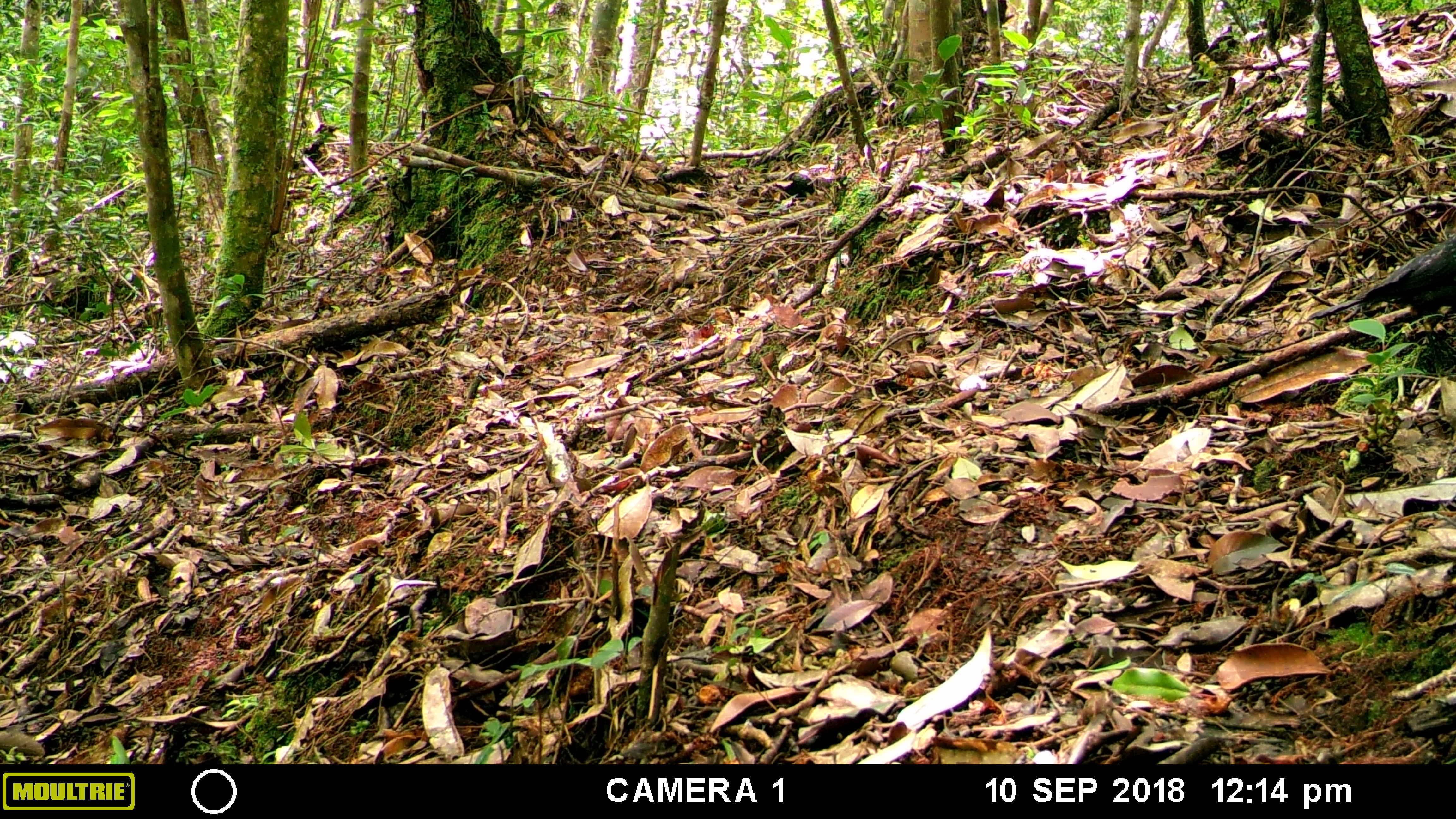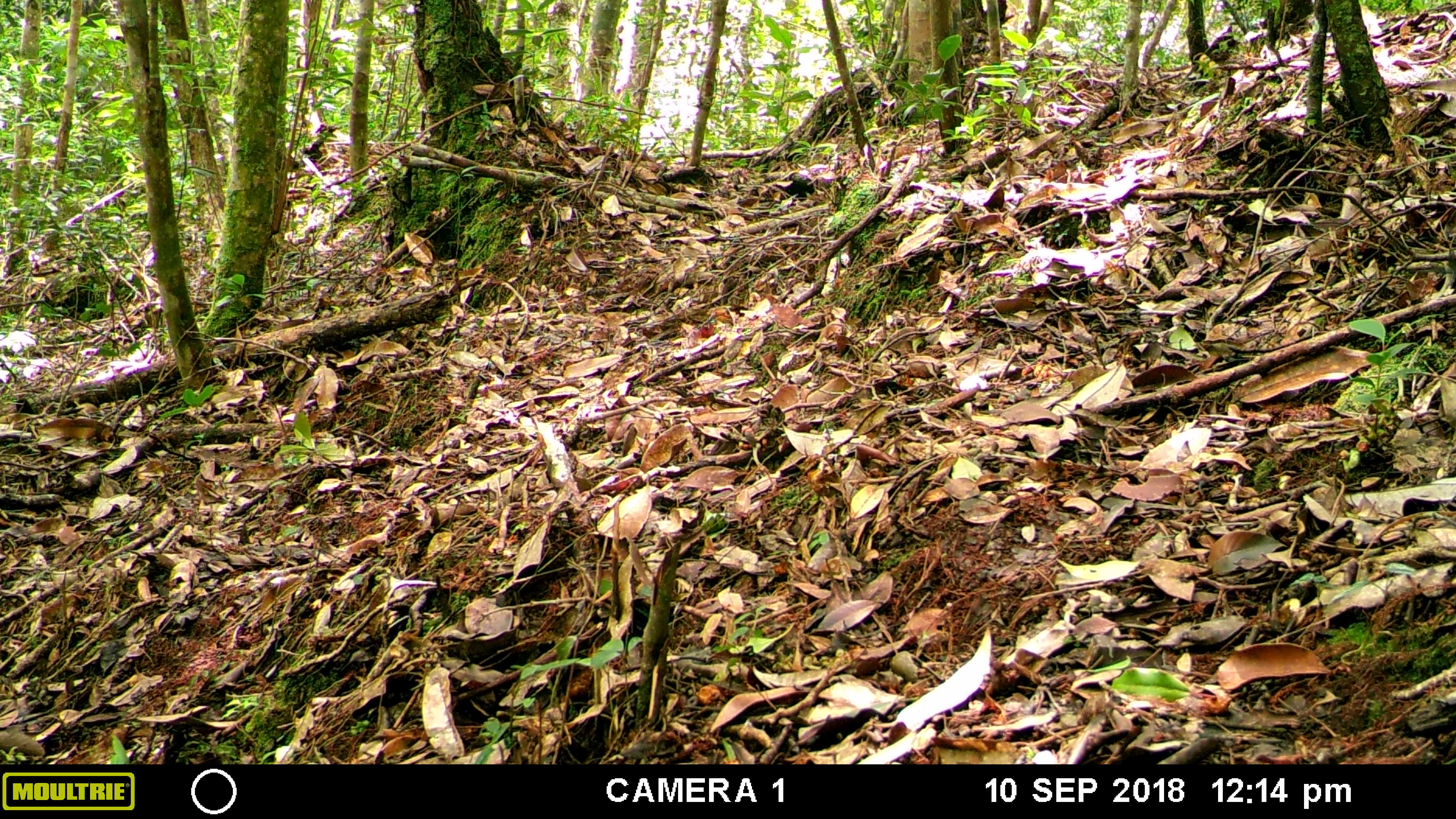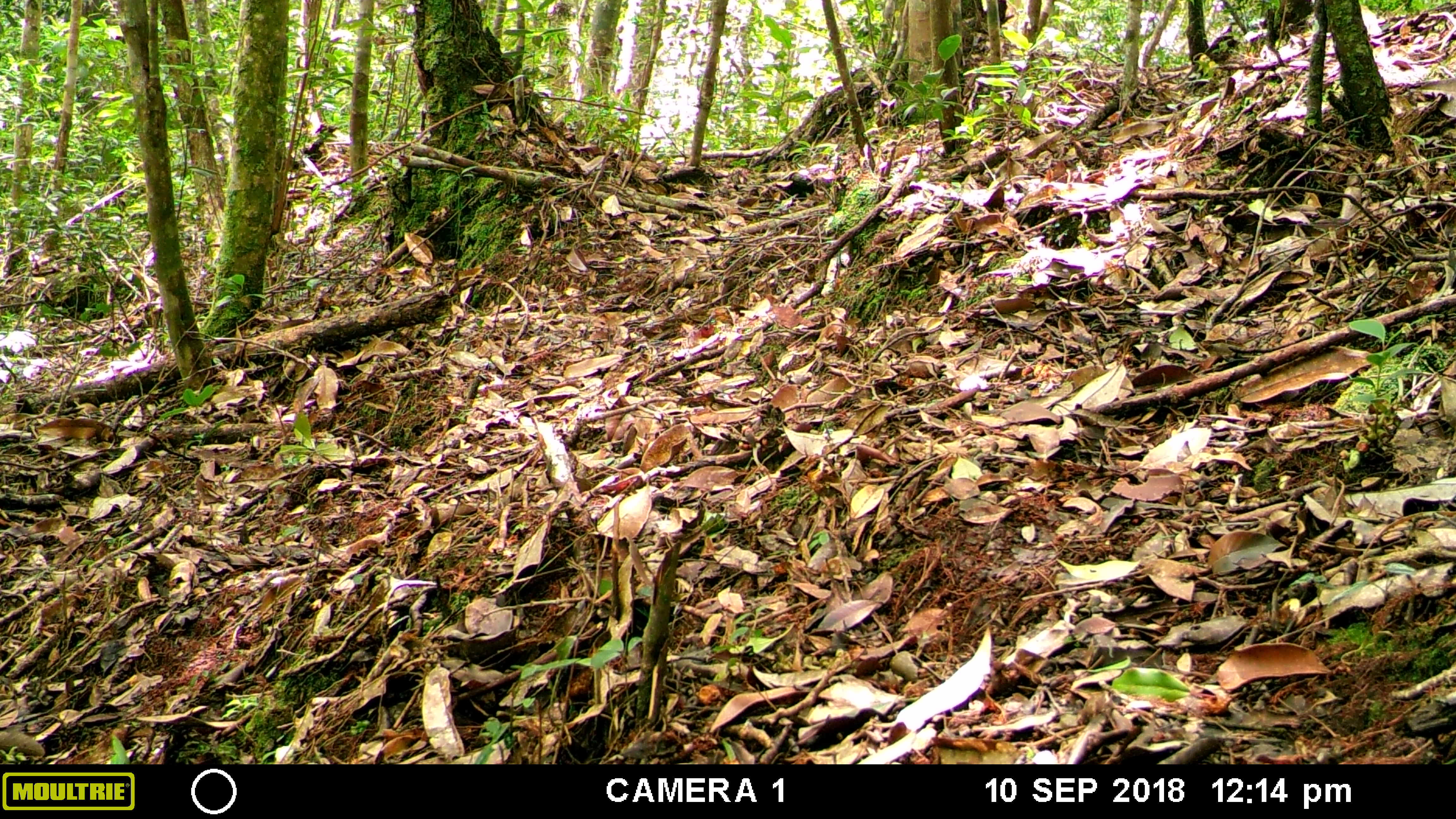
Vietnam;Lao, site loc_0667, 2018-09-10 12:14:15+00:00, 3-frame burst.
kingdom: Animalia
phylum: Chordata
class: Aves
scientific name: Aves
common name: bird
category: unidentified bird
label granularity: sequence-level